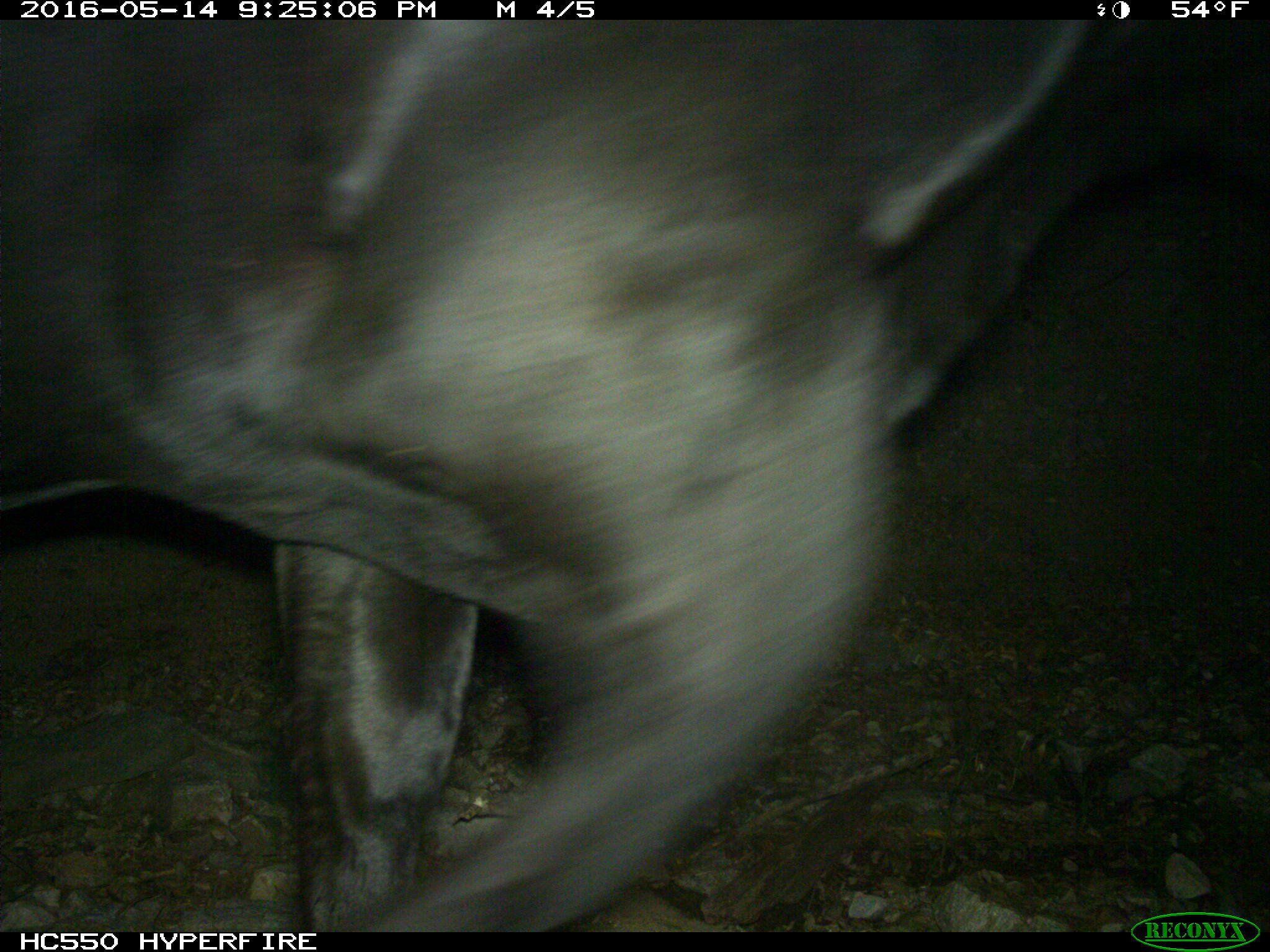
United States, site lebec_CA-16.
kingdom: Animalia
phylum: Chordata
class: Mammalia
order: Artiodactyla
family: Bovidae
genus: Bos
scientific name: Bos taurus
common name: domestic cow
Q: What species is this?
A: Bos taurus (domestic cow).